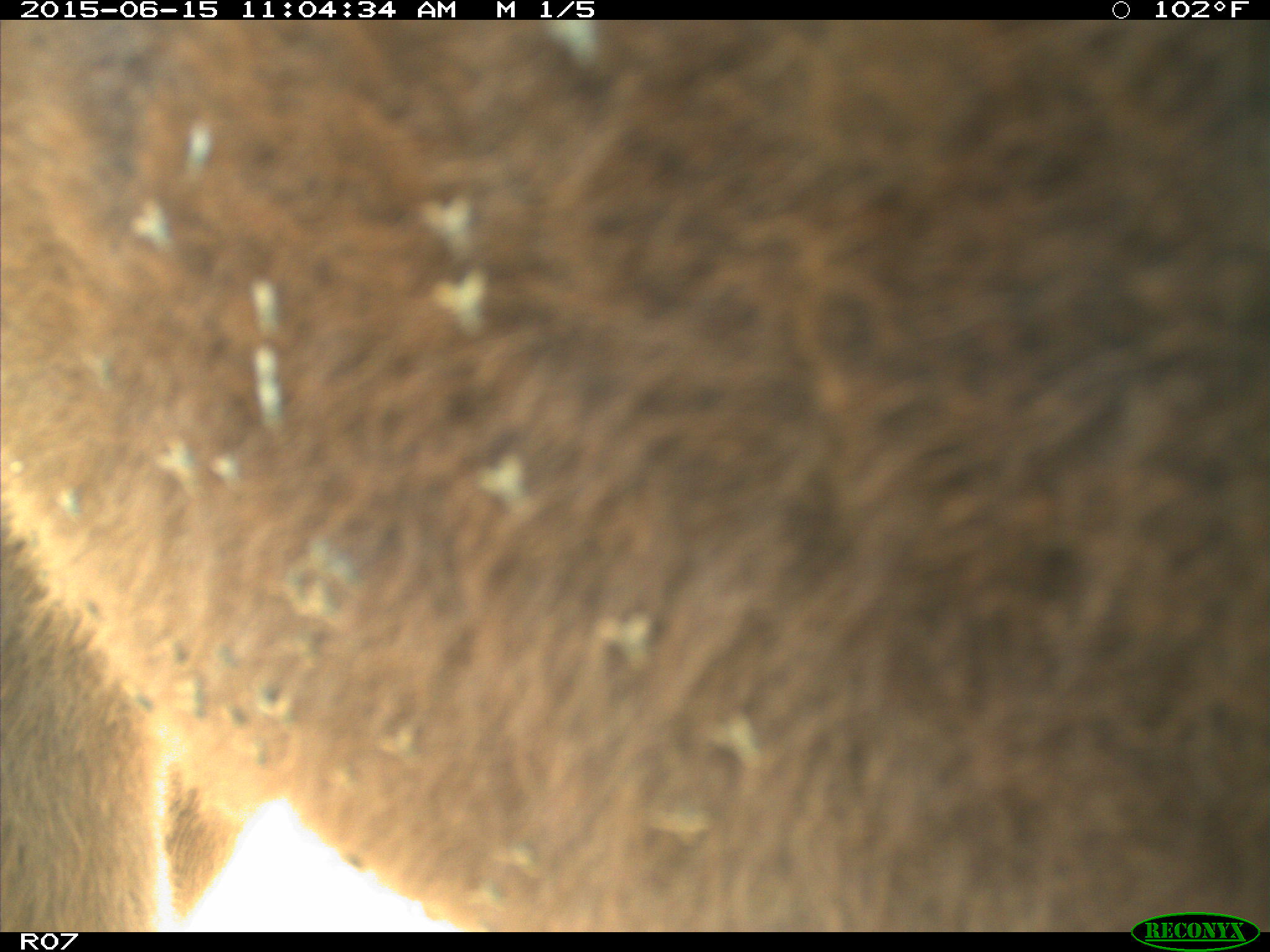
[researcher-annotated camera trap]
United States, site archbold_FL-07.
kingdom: Animalia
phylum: Chordata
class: Mammalia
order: Artiodactyla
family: Bovidae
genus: Bos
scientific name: Bos taurus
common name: domestic cow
Bos taurus (domestic cow).